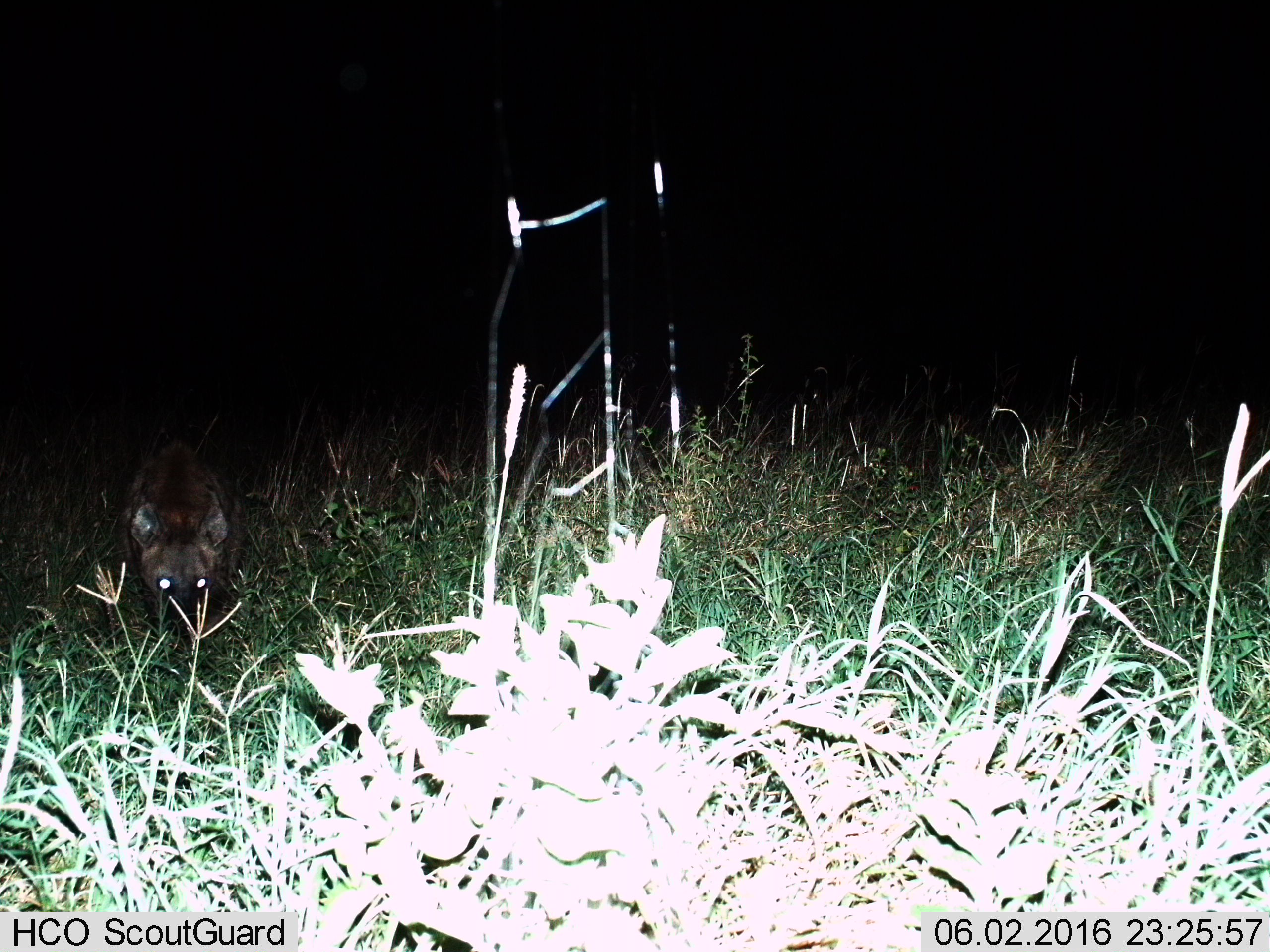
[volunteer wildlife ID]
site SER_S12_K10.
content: unidentified animal